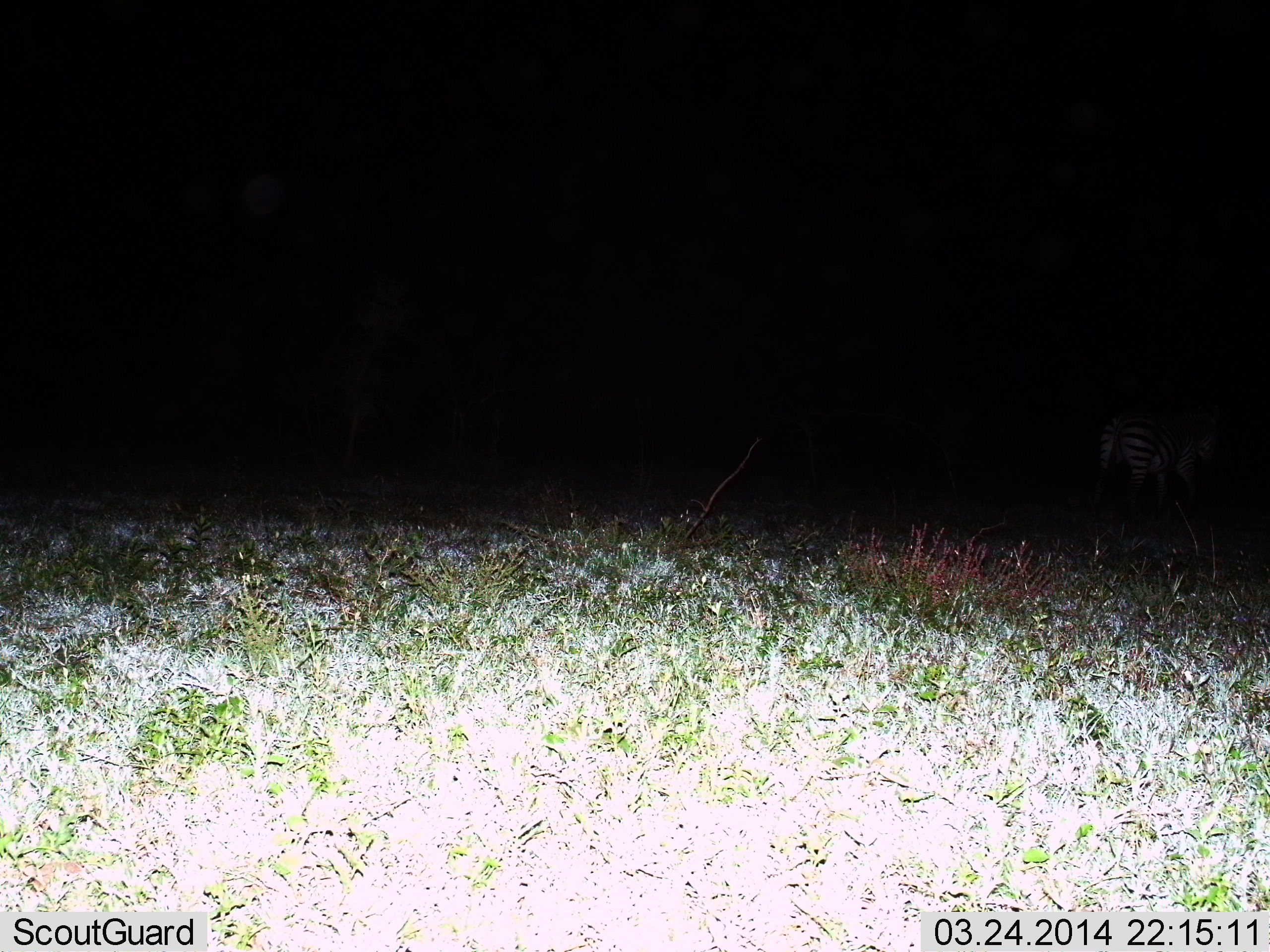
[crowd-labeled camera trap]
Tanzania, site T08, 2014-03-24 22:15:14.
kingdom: Animalia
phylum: Chordata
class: Mammalia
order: Perissodactyla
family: Equidae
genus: Equus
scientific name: Equus quagga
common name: plains zebra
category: zebra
Zebra (plains zebra) (Equus quagga), count 1. Behavior (volunteer vote fractions): standing 33%, resting 0%, moving 67%, interacting 0%. Young present (vote fraction): 0%. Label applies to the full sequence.